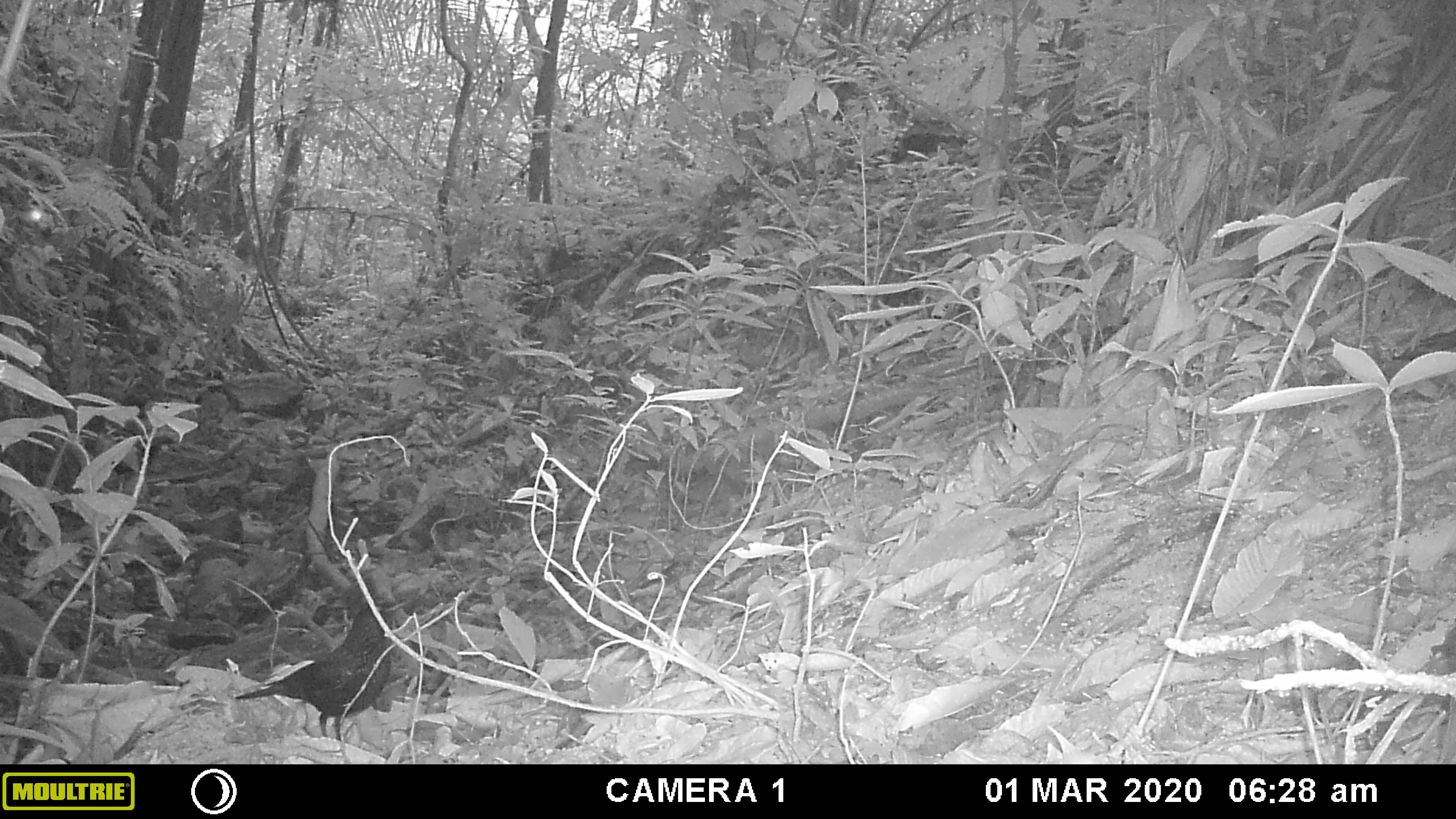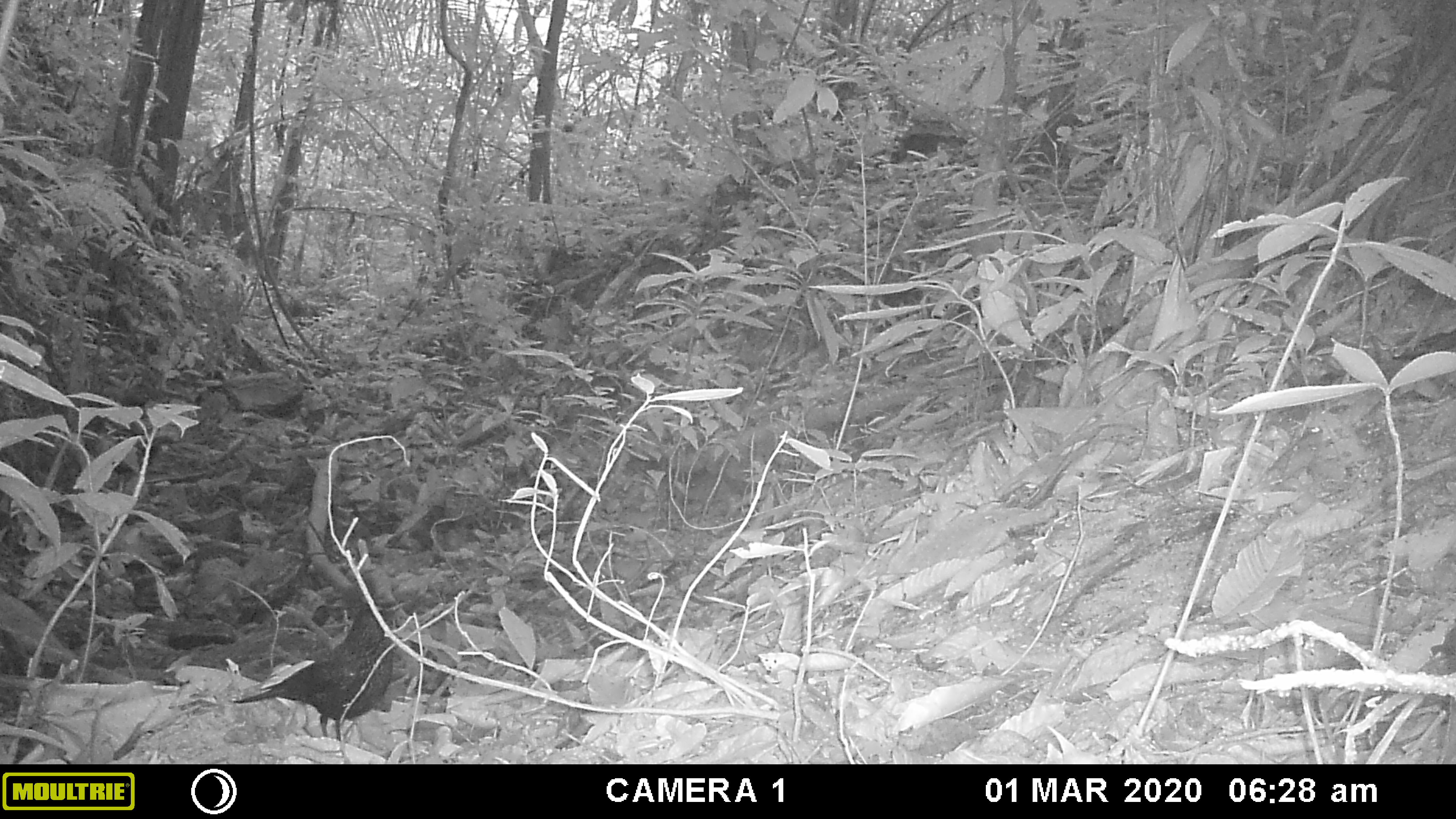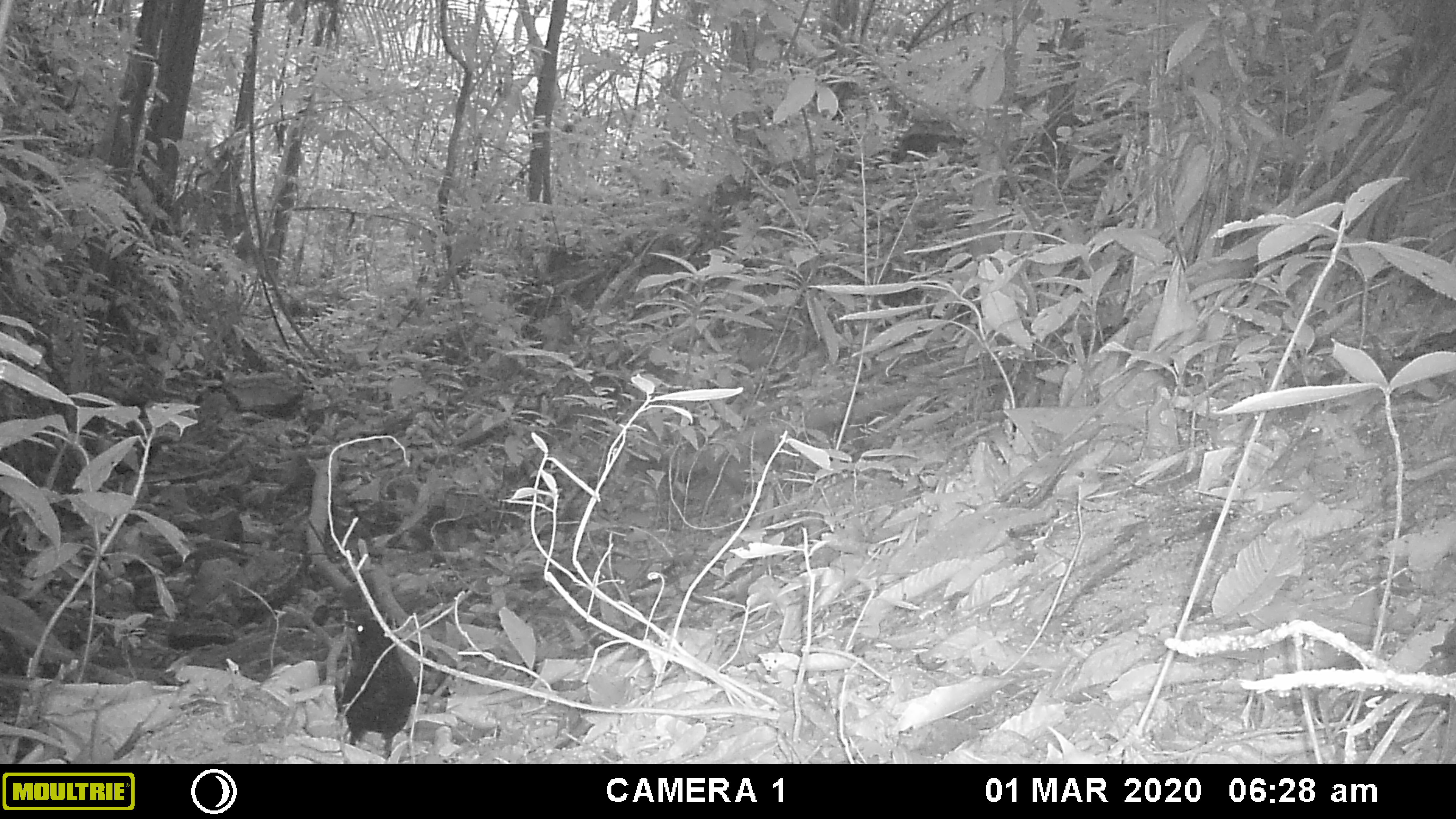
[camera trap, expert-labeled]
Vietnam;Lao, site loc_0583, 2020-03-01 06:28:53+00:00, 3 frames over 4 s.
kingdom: Animalia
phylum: Chordata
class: Aves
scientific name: Aves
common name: bird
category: unidentified bird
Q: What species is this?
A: Unidentified bird (bird) (Aves).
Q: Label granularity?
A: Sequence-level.